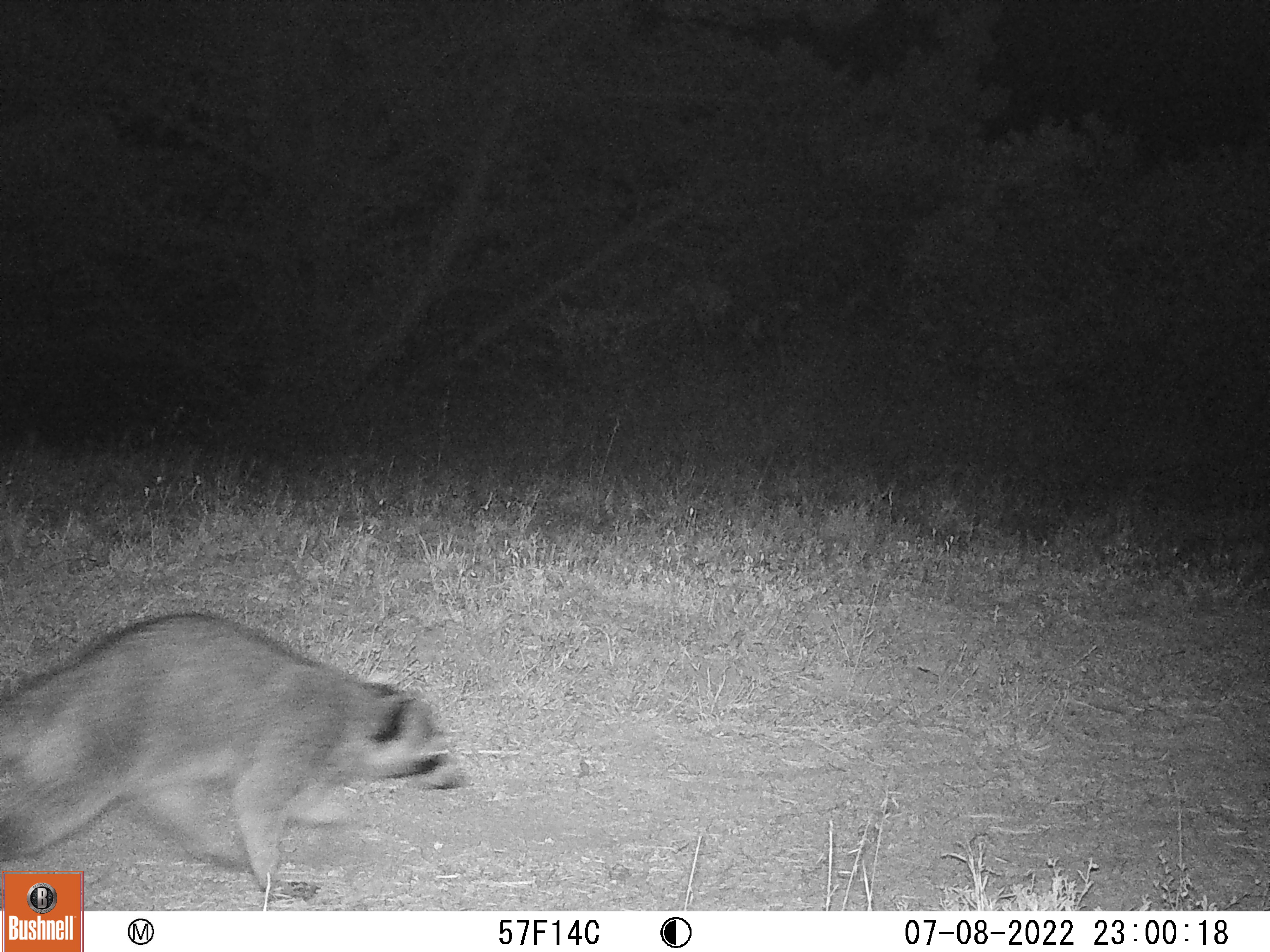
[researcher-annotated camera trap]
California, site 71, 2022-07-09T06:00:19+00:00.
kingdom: Animalia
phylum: Chordata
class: Mammalia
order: Carnivora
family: Procyonidae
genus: Procyon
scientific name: Procyon lotor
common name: raccoon